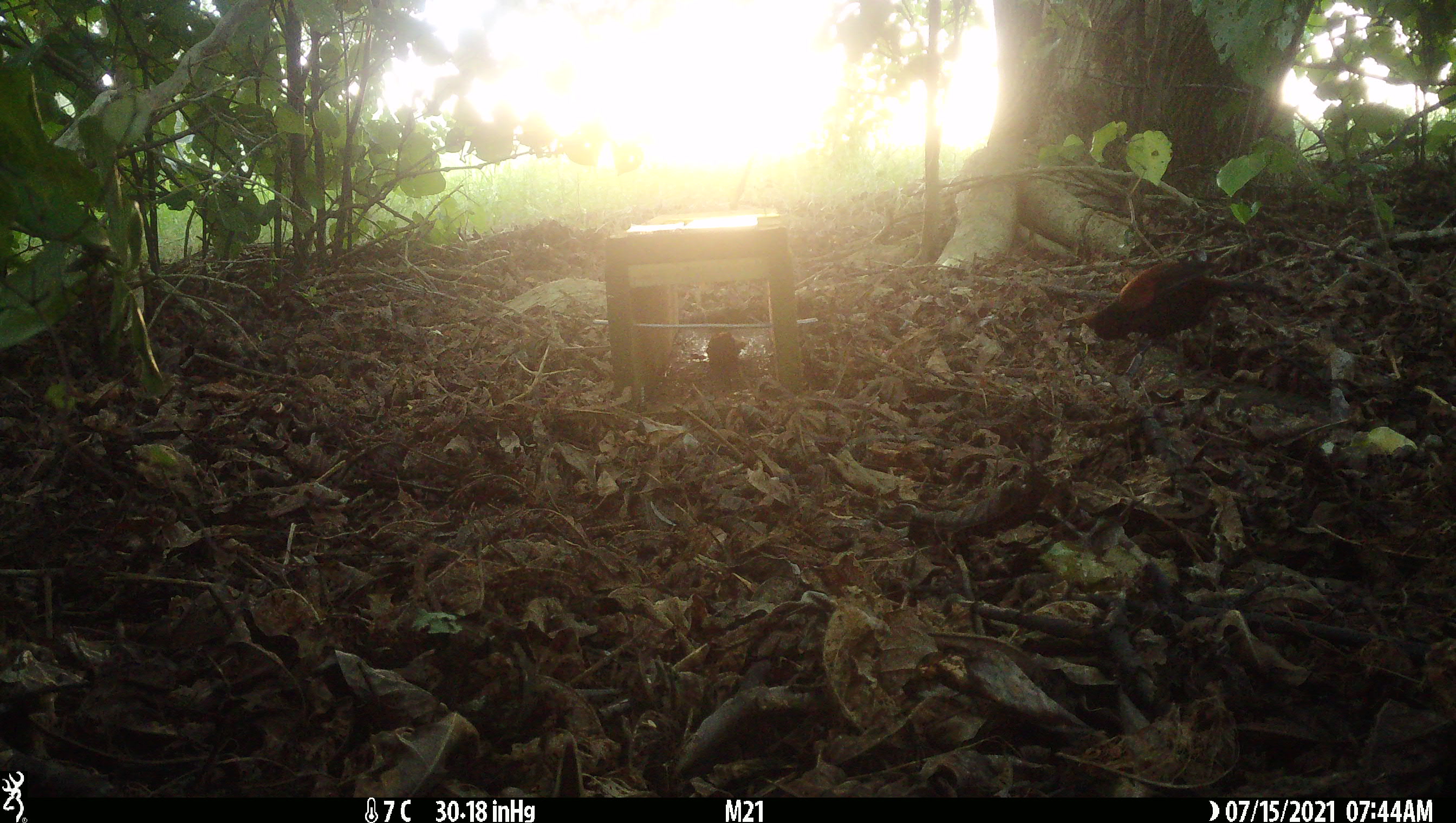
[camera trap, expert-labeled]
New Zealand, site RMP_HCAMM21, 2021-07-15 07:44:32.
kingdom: Animalia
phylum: Chordata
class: Aves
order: Passeriformes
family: Callaeidae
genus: Philesturnus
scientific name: Philesturnus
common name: saddlebacks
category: tieke